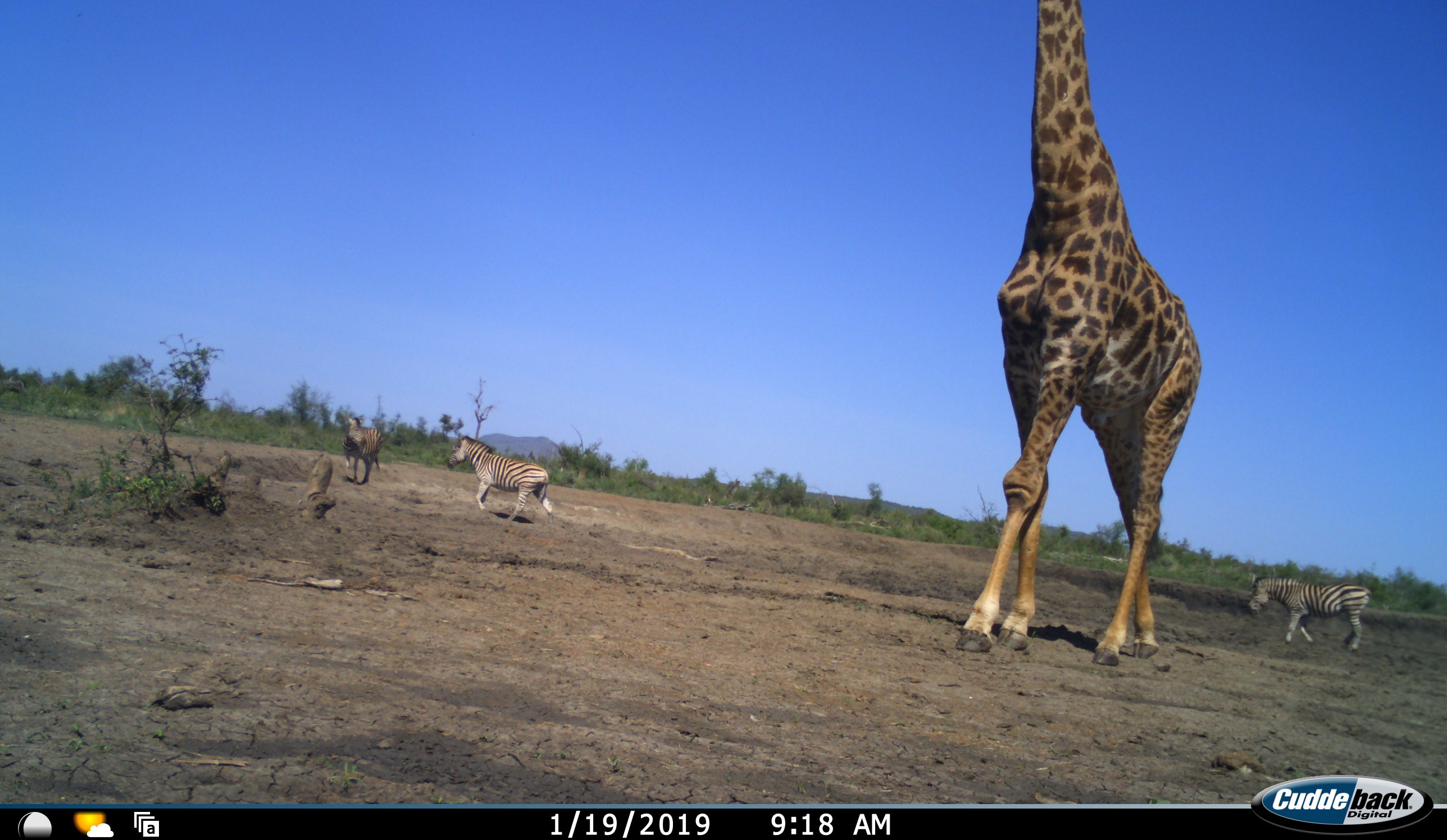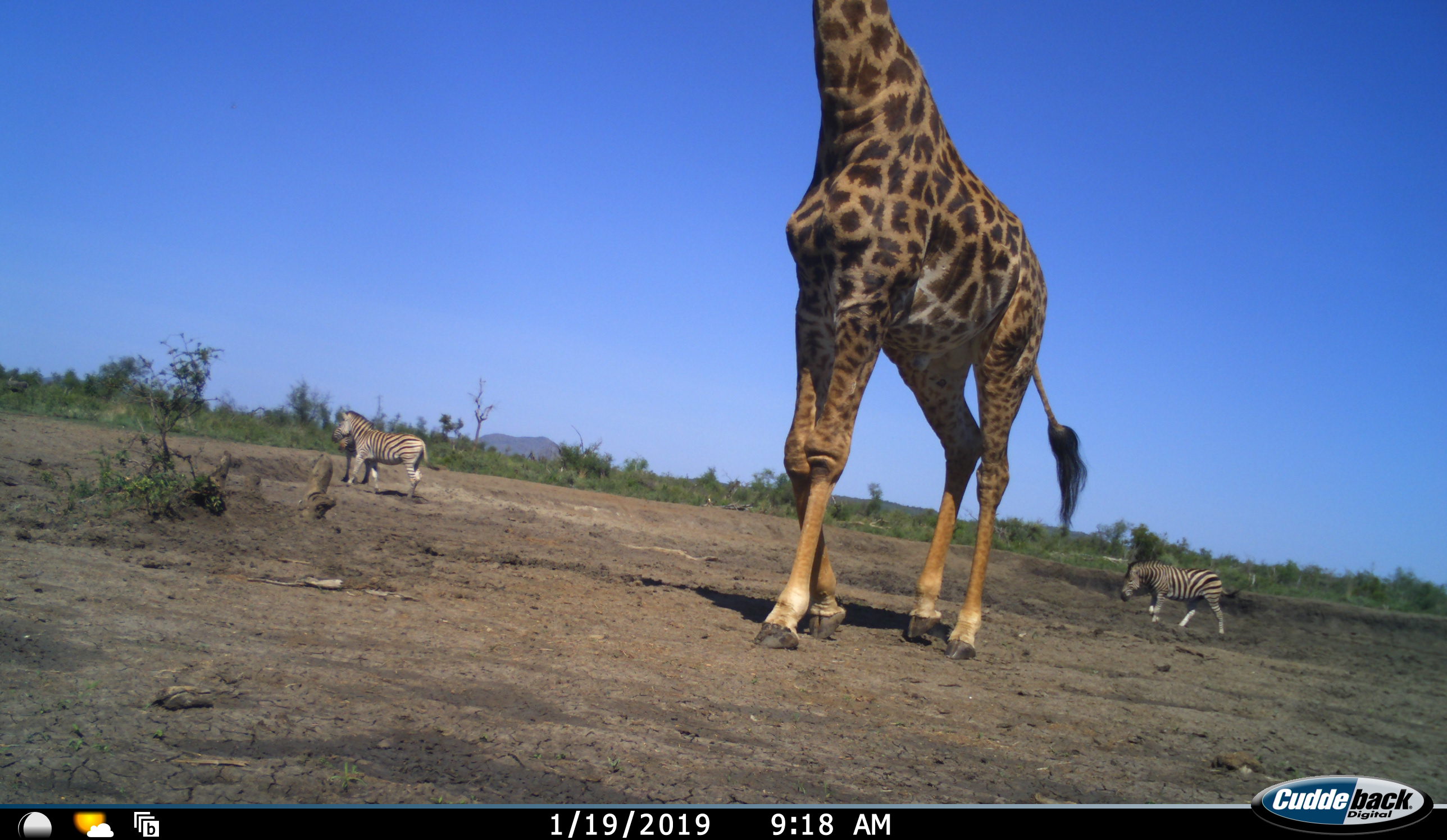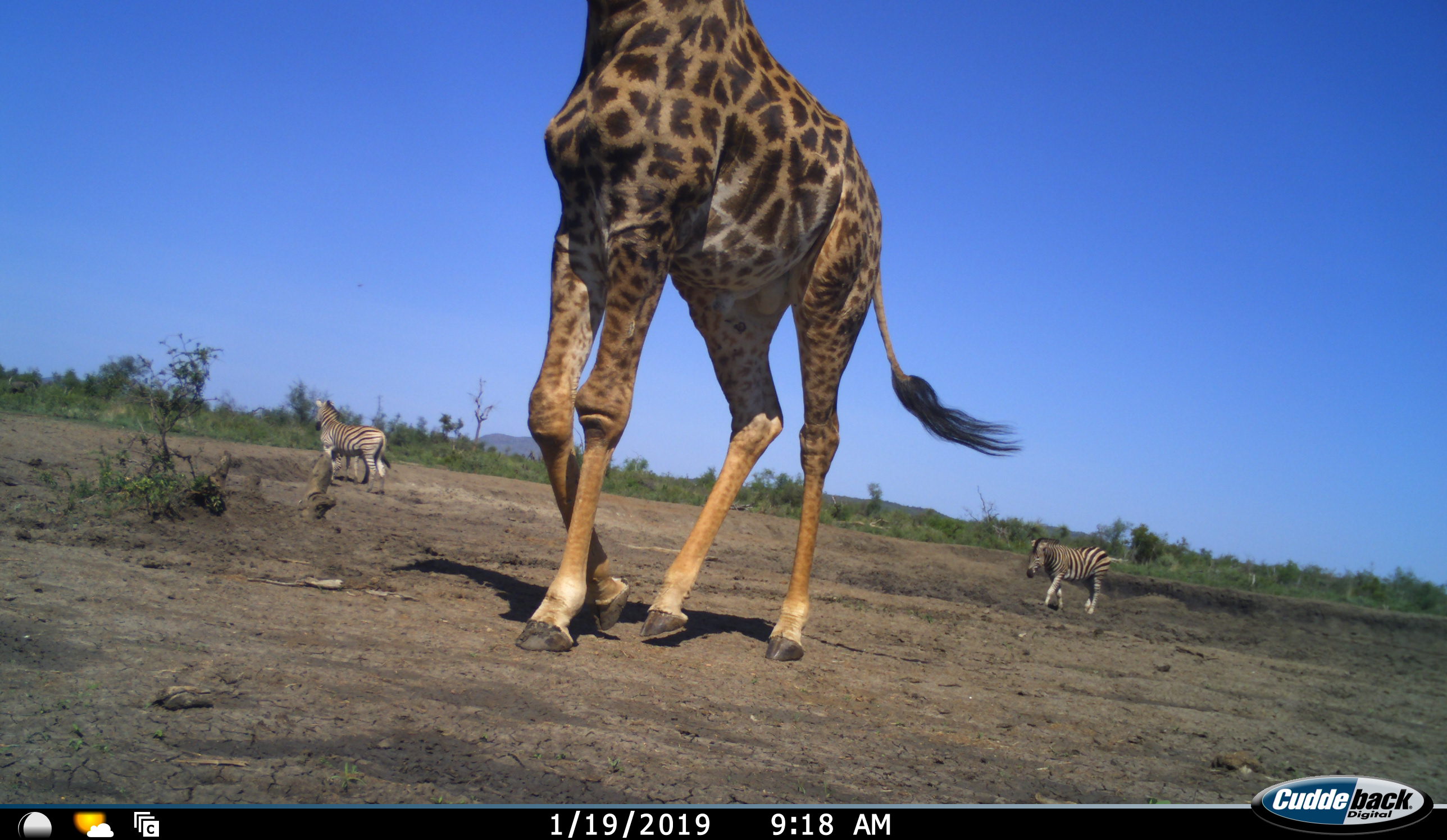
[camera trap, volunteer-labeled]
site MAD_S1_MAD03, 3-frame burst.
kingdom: Animalia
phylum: Chordata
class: Mammalia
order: Artiodactyla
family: Giraffidae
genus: Giraffa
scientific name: Giraffa camelopardalis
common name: giraffe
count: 1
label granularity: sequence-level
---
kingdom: Animalia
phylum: Chordata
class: Mammalia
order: Perissodactyla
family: Equidae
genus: Equus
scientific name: Equus quagga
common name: plains zebra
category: zebraplains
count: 3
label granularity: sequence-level